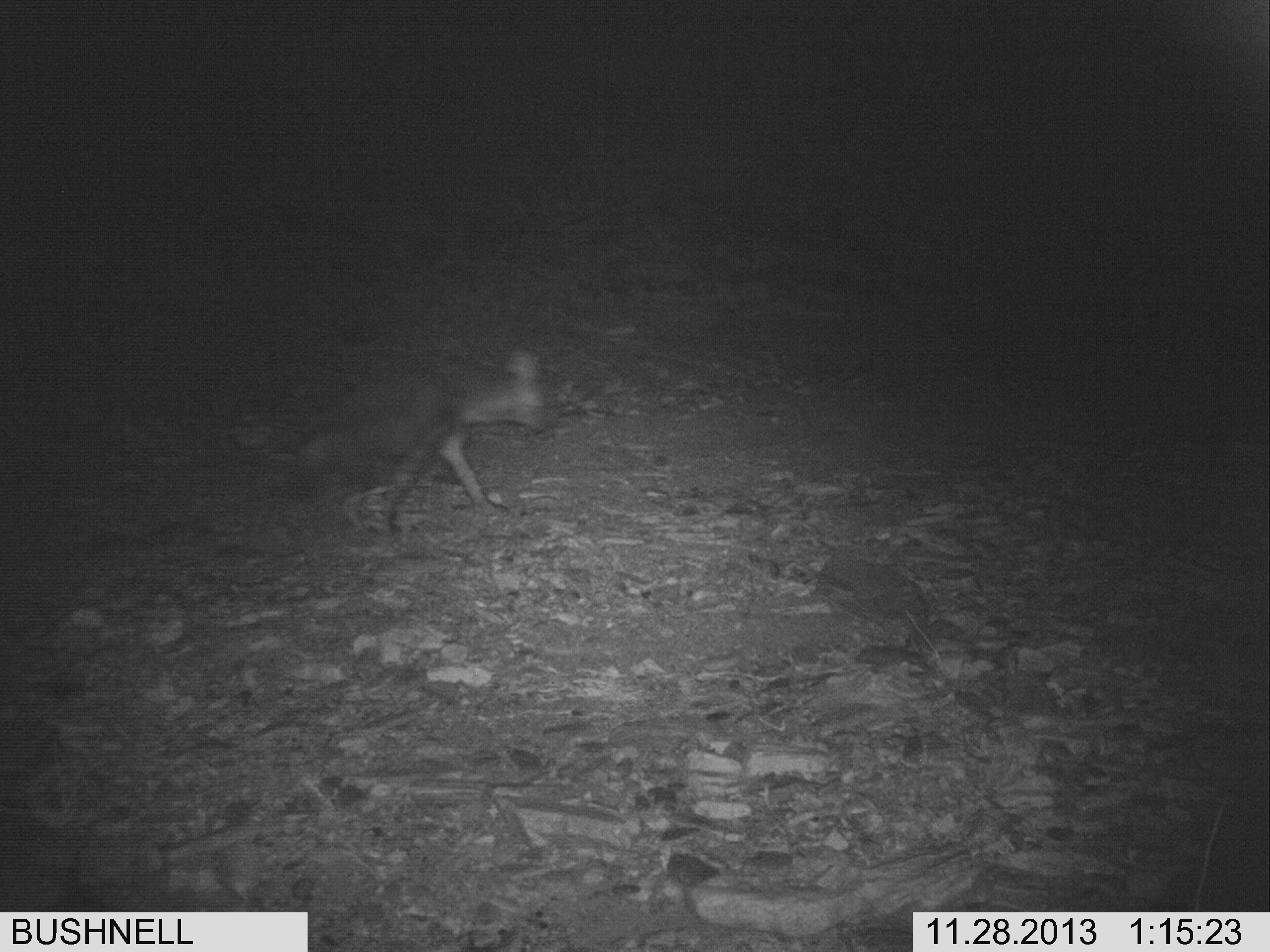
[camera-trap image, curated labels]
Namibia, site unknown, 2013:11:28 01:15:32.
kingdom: Animalia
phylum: Chordata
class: Mammalia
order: Carnivora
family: Hyaenidae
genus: Parahyaena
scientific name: Parahyaena brunnea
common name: brown hyena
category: hyaena brunnea